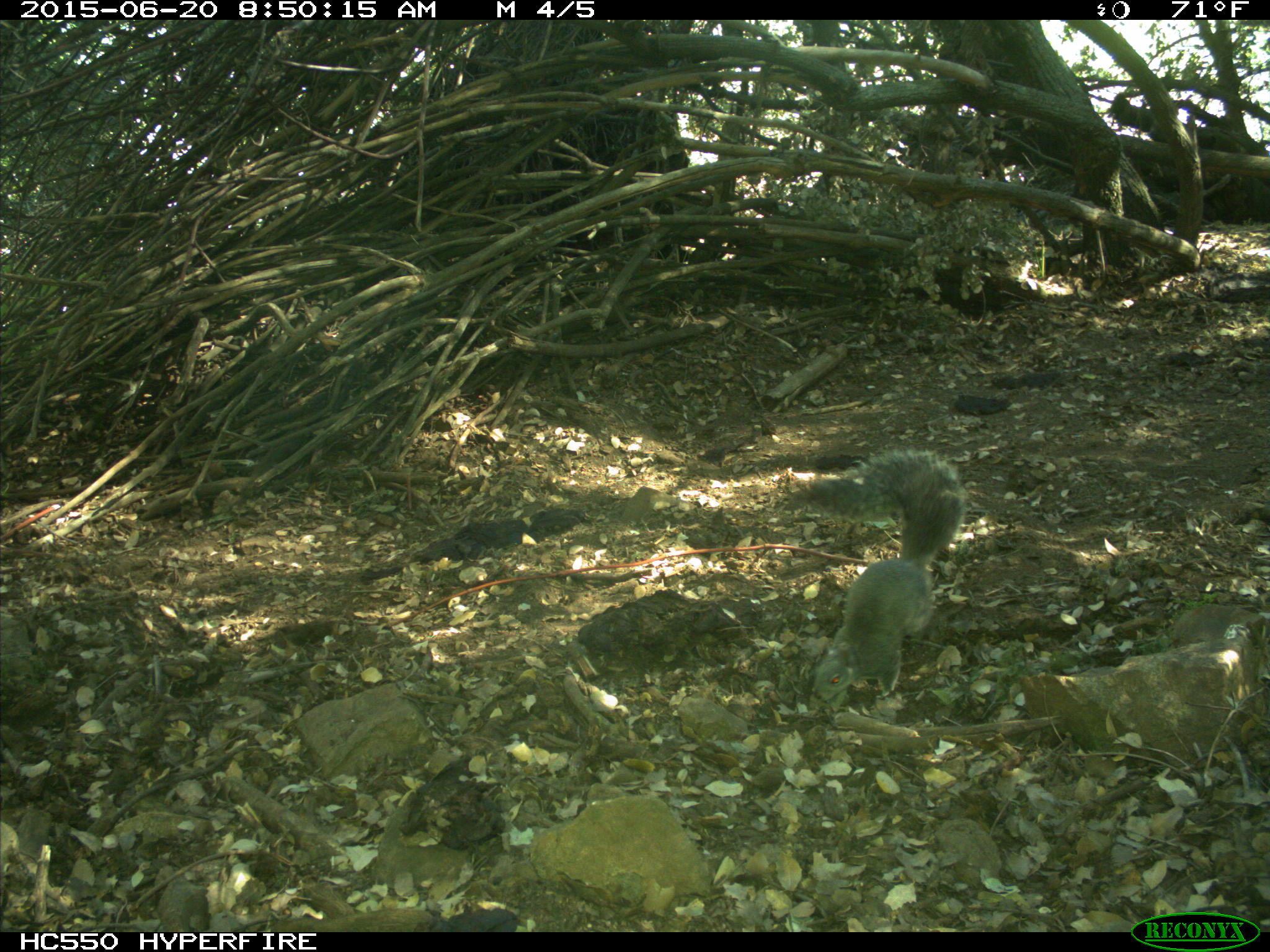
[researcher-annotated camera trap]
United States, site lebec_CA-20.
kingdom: Animalia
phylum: Chordata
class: Mammalia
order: Rodentia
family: Sciuridae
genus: Sciurus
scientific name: Sciurus carolinensis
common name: eastern gray squirrel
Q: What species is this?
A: Sciurus carolinensis (eastern gray squirrel).